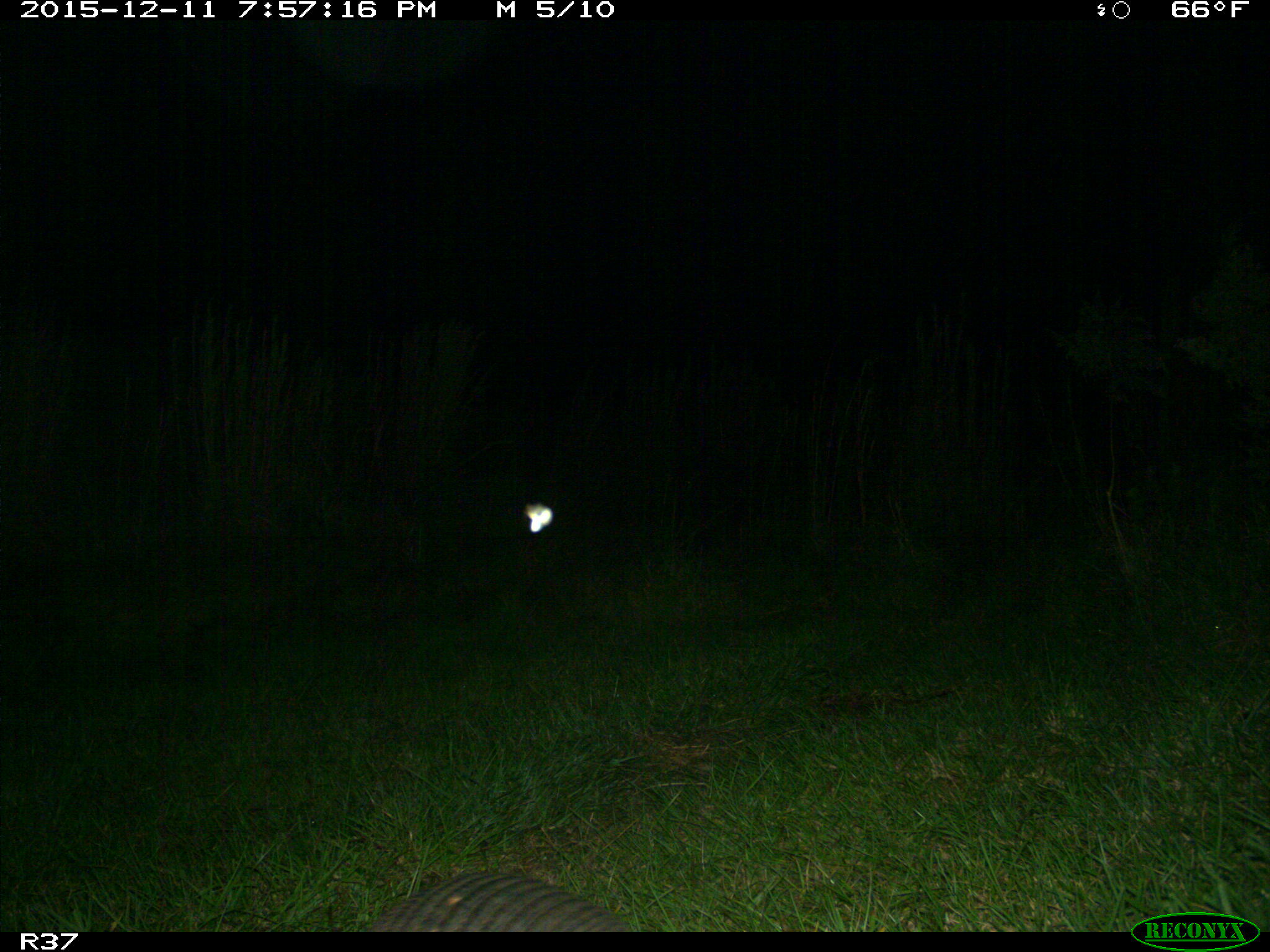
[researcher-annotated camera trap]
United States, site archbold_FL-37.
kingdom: Animalia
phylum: Chordata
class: Mammalia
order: Cingulata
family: Dasypodidae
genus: Dasypus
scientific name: Dasypus novemcinctus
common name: nine-banded armadillo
Dasypus novemcinctus (nine-banded armadillo).